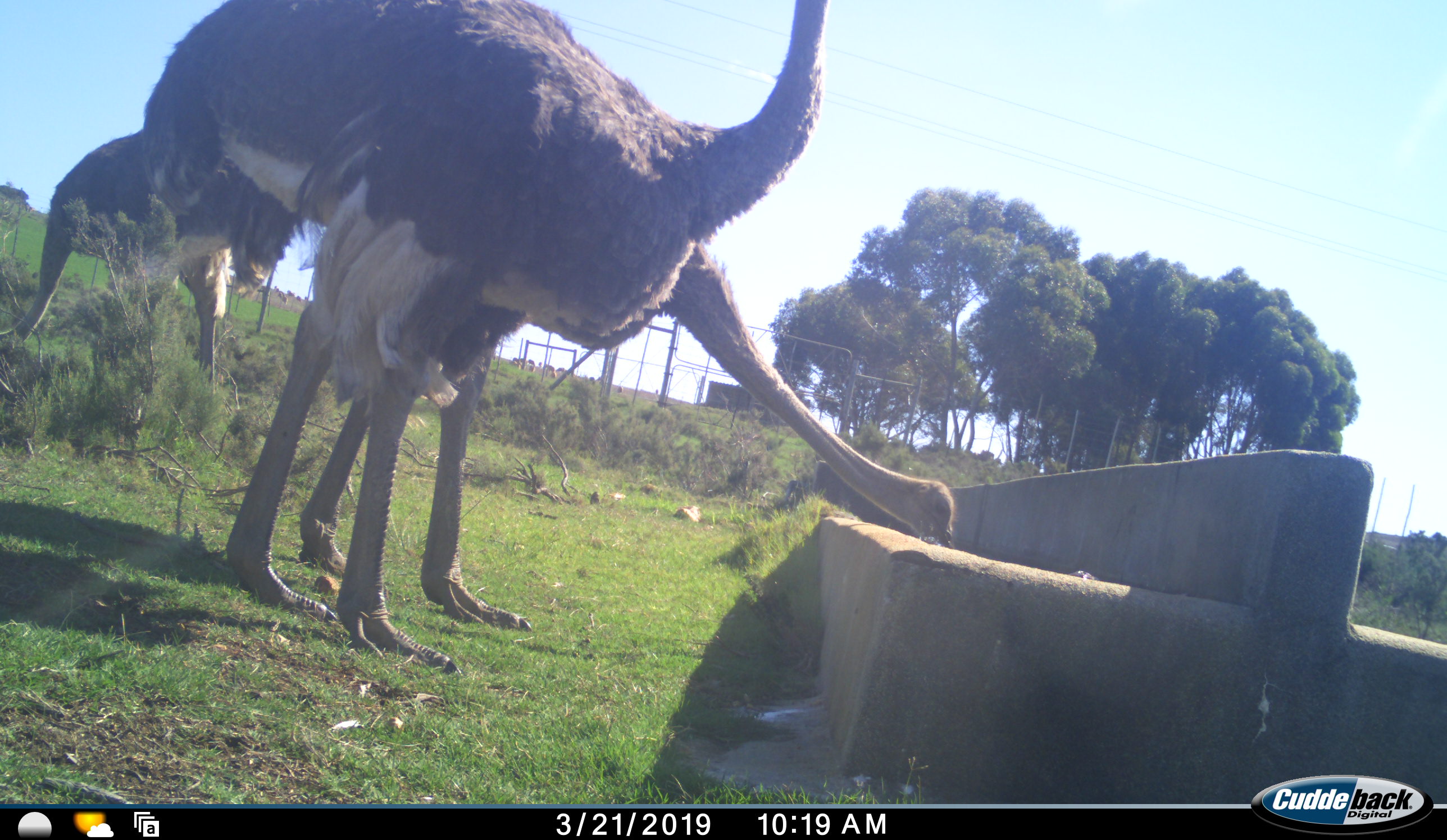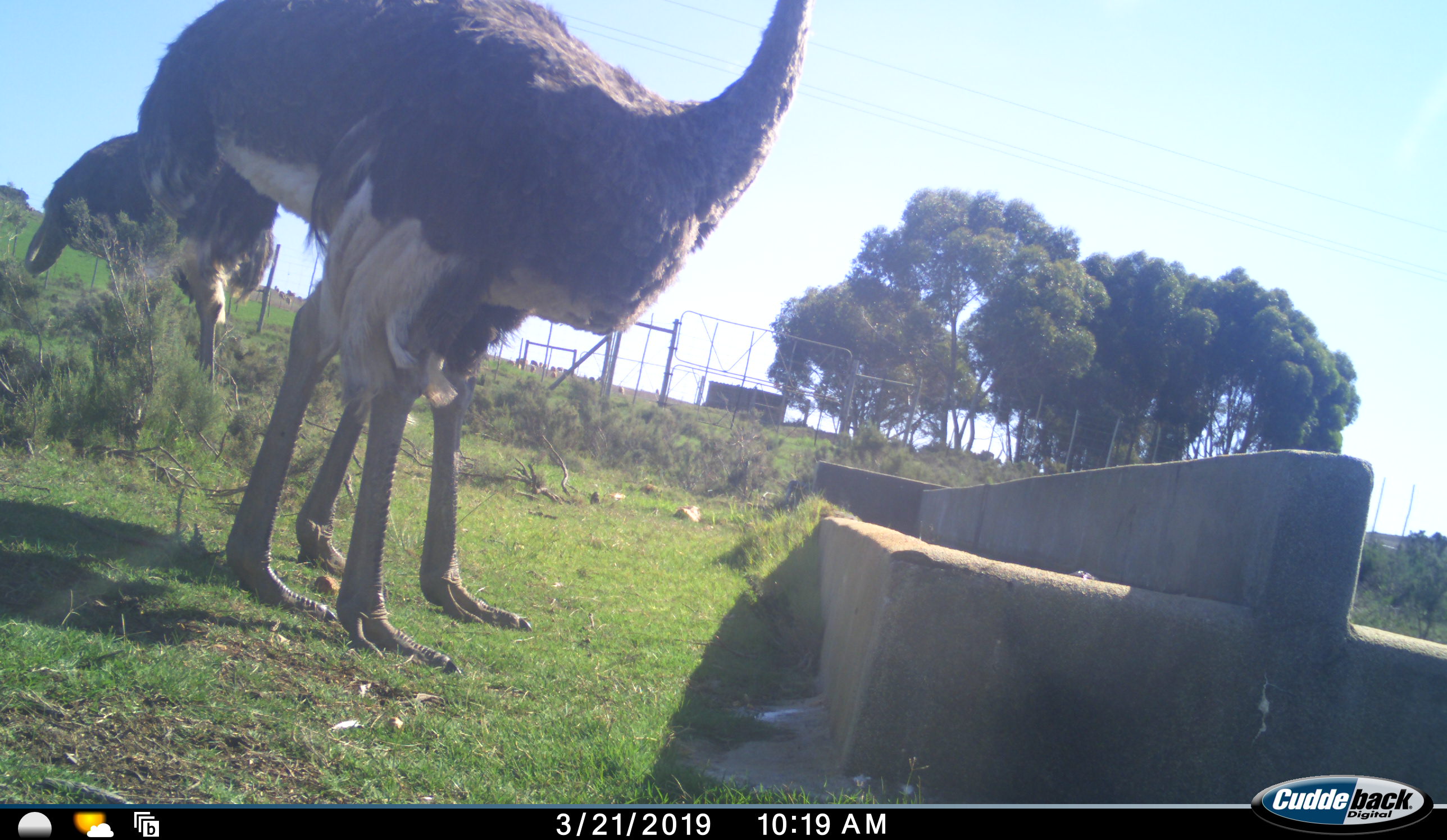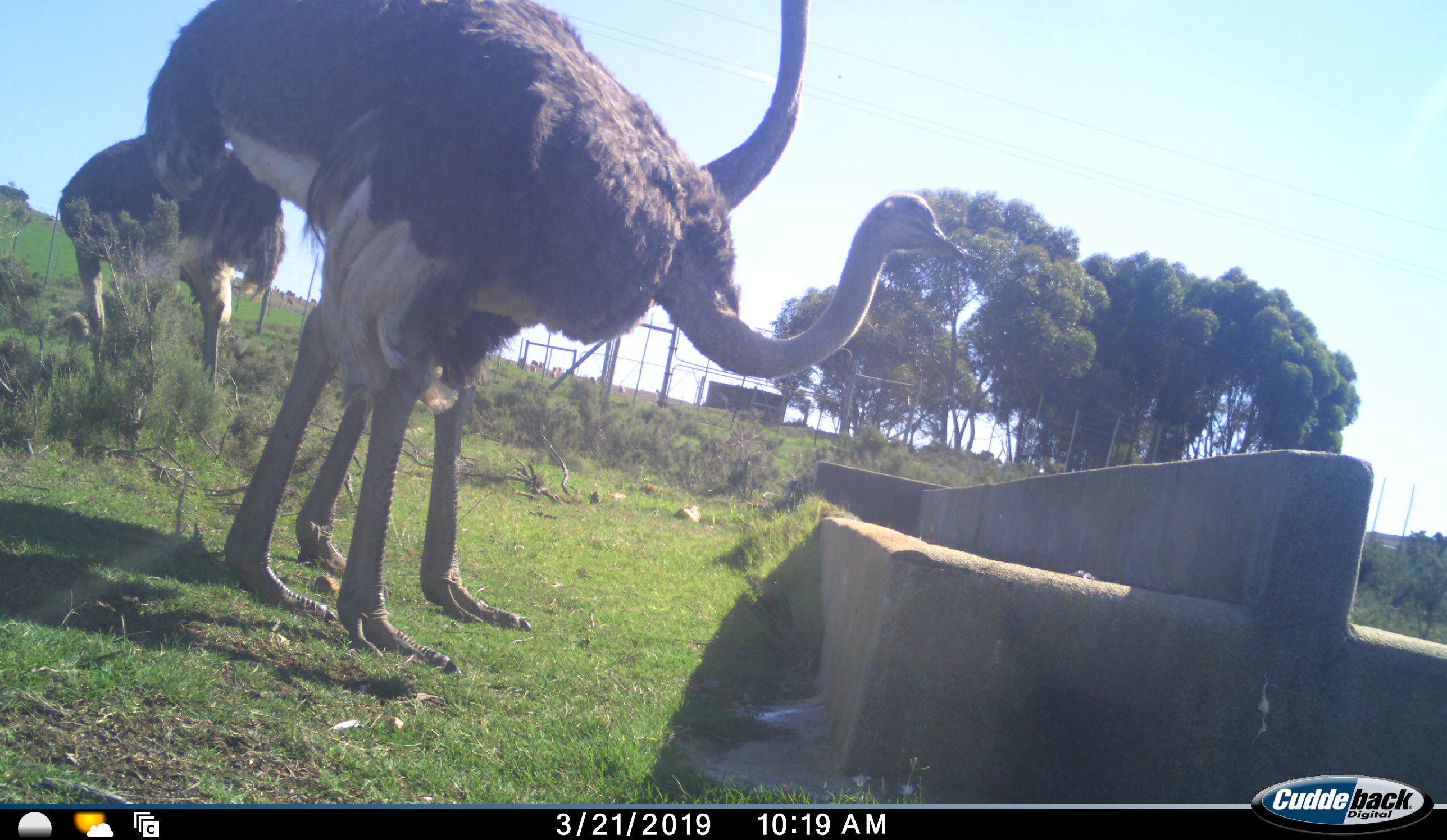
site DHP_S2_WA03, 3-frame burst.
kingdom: Animalia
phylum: Chordata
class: Aves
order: Struthioniformes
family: Struthionidae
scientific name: Struthionidae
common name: ostrich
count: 3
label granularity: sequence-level